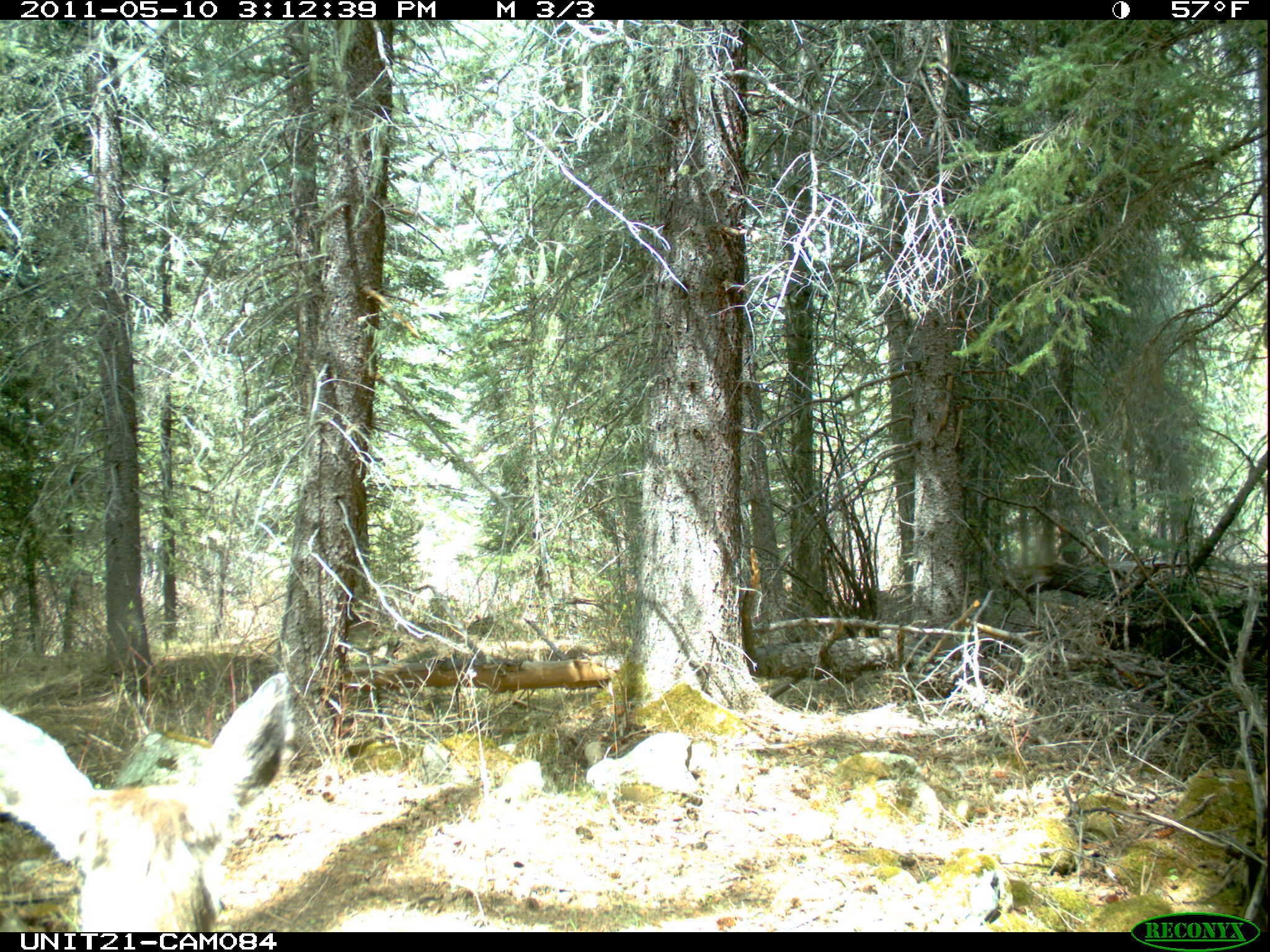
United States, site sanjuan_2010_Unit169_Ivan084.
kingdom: Animalia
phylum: Chordata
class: Mammalia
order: Artiodactyla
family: Cervidae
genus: Odocoileus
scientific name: Odocoileus hemionus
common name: mule deer